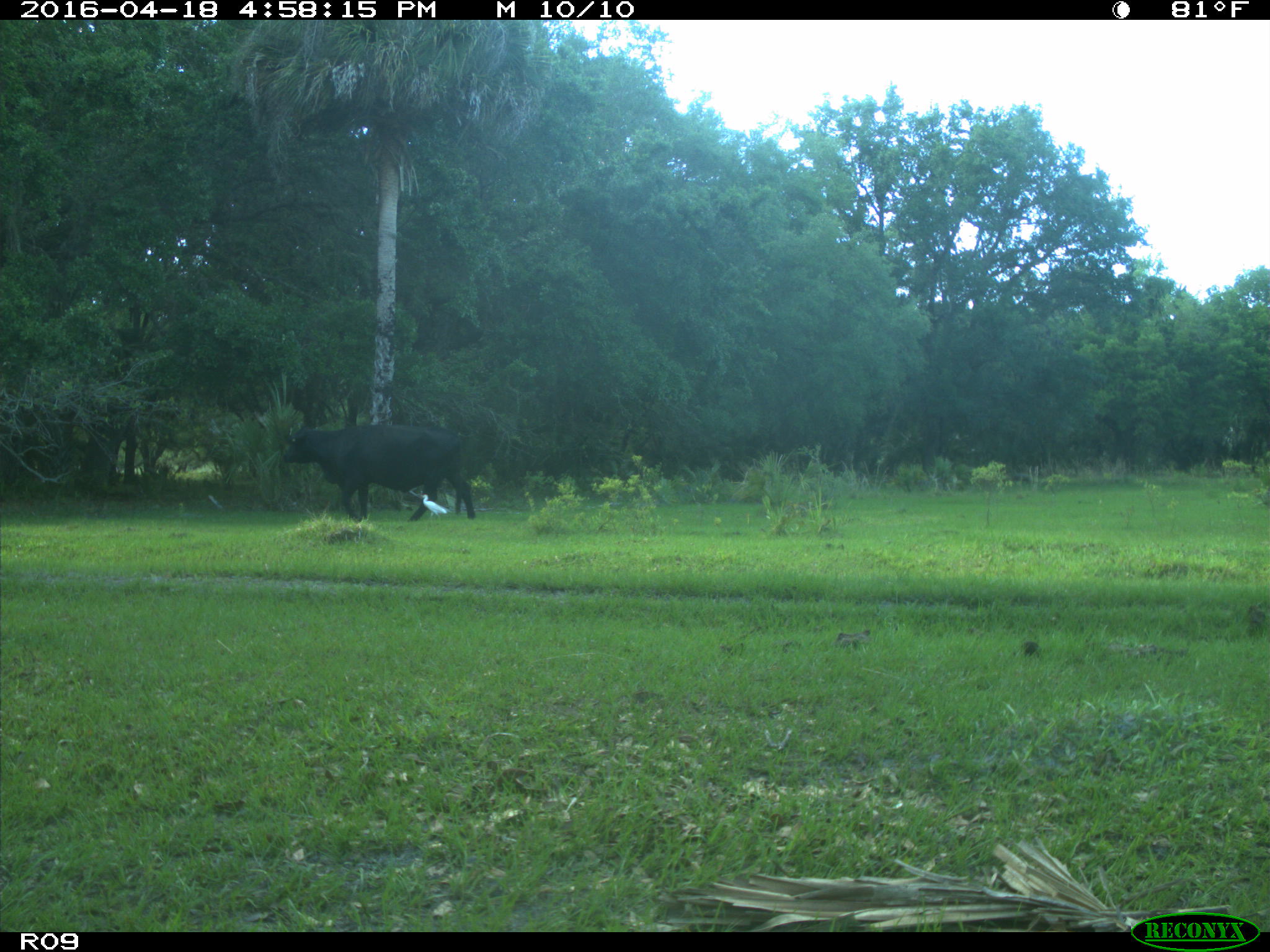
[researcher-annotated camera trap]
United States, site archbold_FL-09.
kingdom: Animalia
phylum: Chordata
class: Mammalia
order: Artiodactyla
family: Bovidae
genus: Bos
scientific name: Bos taurus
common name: domestic cow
Bos taurus (domestic cow).